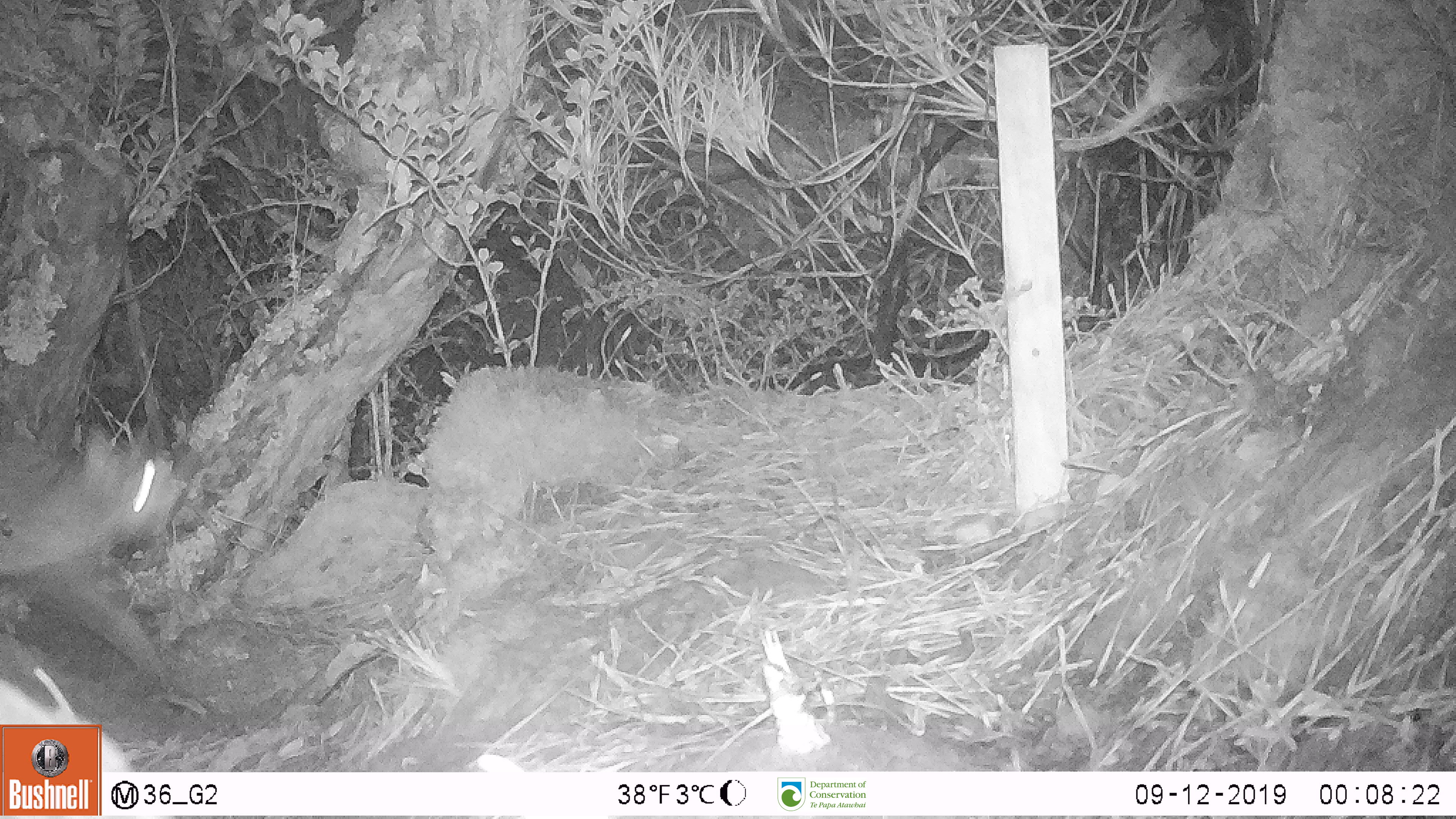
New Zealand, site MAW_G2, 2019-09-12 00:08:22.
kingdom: Animalia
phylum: Chordata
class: Mammalia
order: Carnivora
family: Felidae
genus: Felis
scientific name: Felis catus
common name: domestic cat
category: cat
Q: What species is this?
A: Cat (domestic cat) (Felis catus).